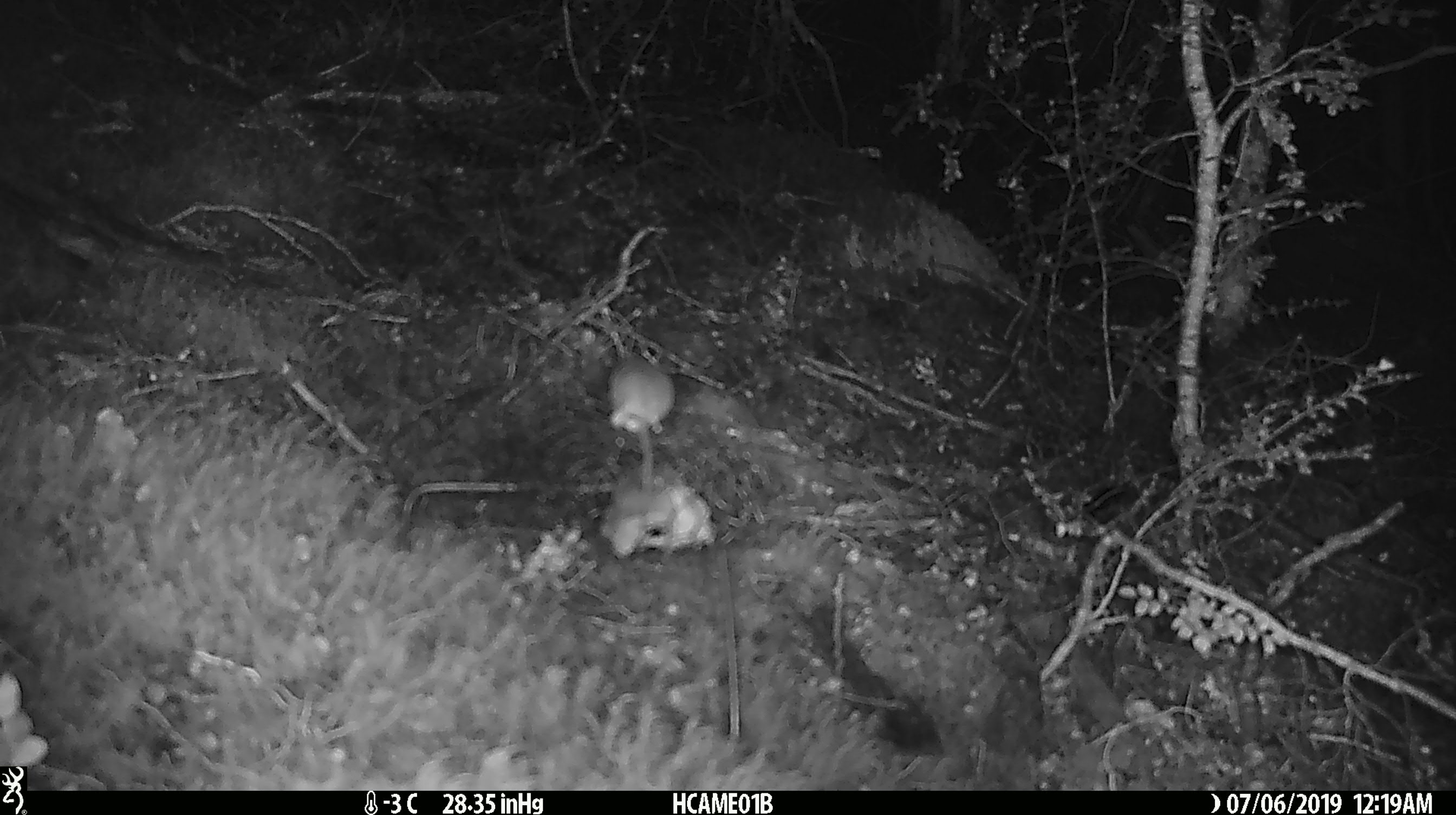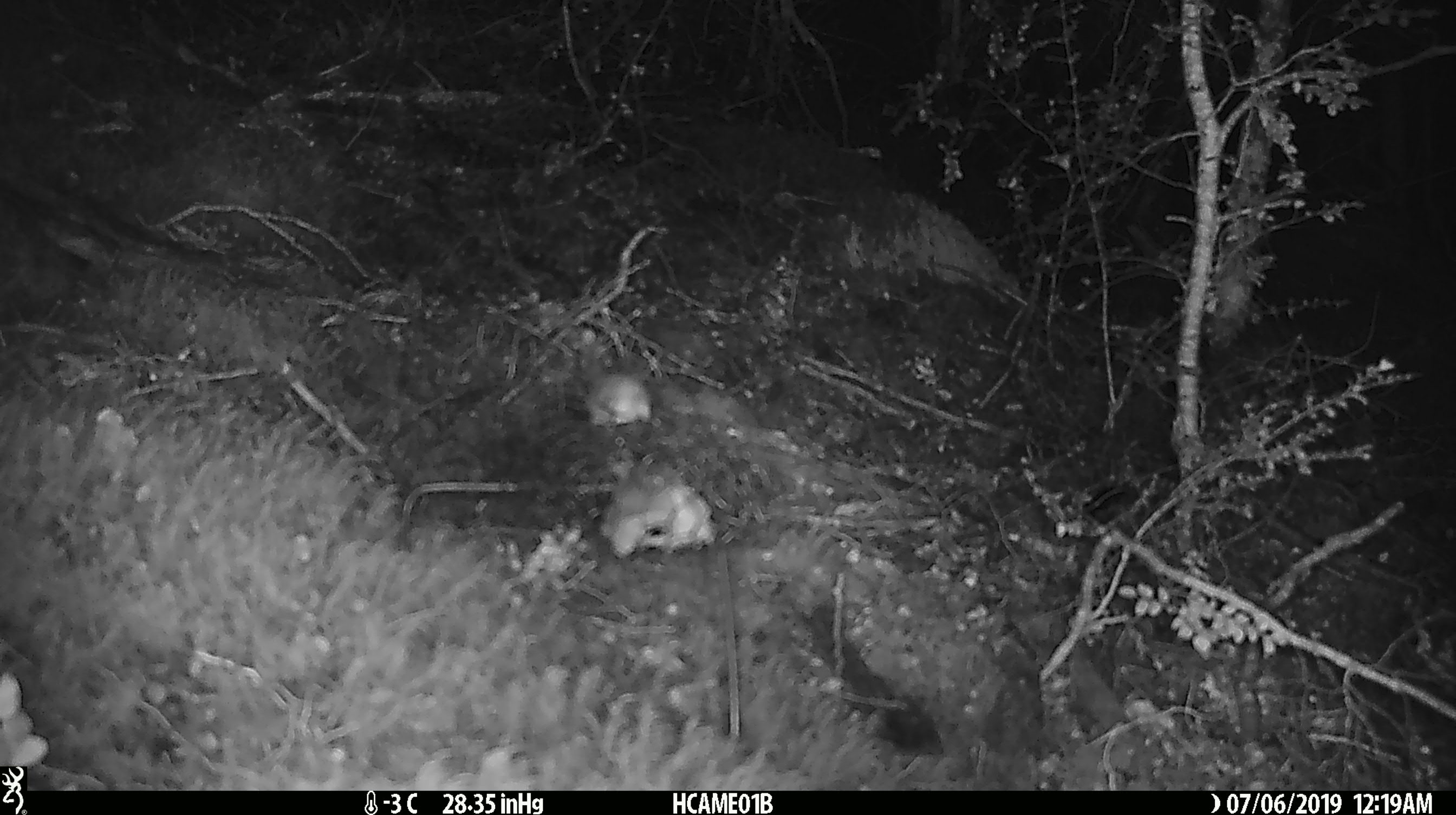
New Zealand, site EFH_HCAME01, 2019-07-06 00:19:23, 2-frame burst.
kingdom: Animalia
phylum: Chordata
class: Mammalia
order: Rodentia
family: Muridae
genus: Mus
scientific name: Mus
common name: mouse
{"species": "mouse (Mus)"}